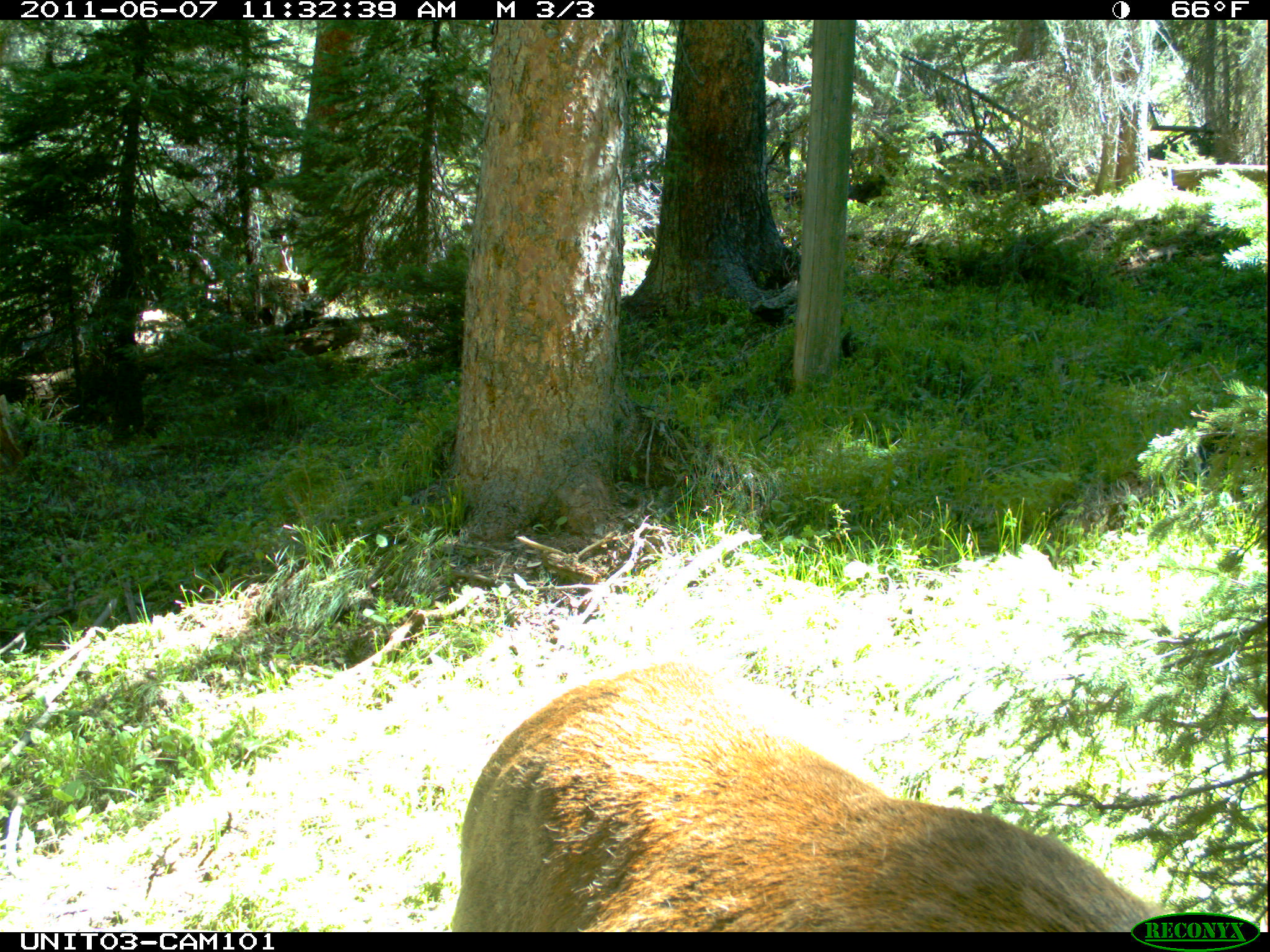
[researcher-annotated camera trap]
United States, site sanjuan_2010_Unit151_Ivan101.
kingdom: Animalia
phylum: Chordata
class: Mammalia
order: Artiodactyla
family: Cervidae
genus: Cervus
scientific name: Cervus elaphus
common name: red deer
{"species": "Cervus elaphus (red deer)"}